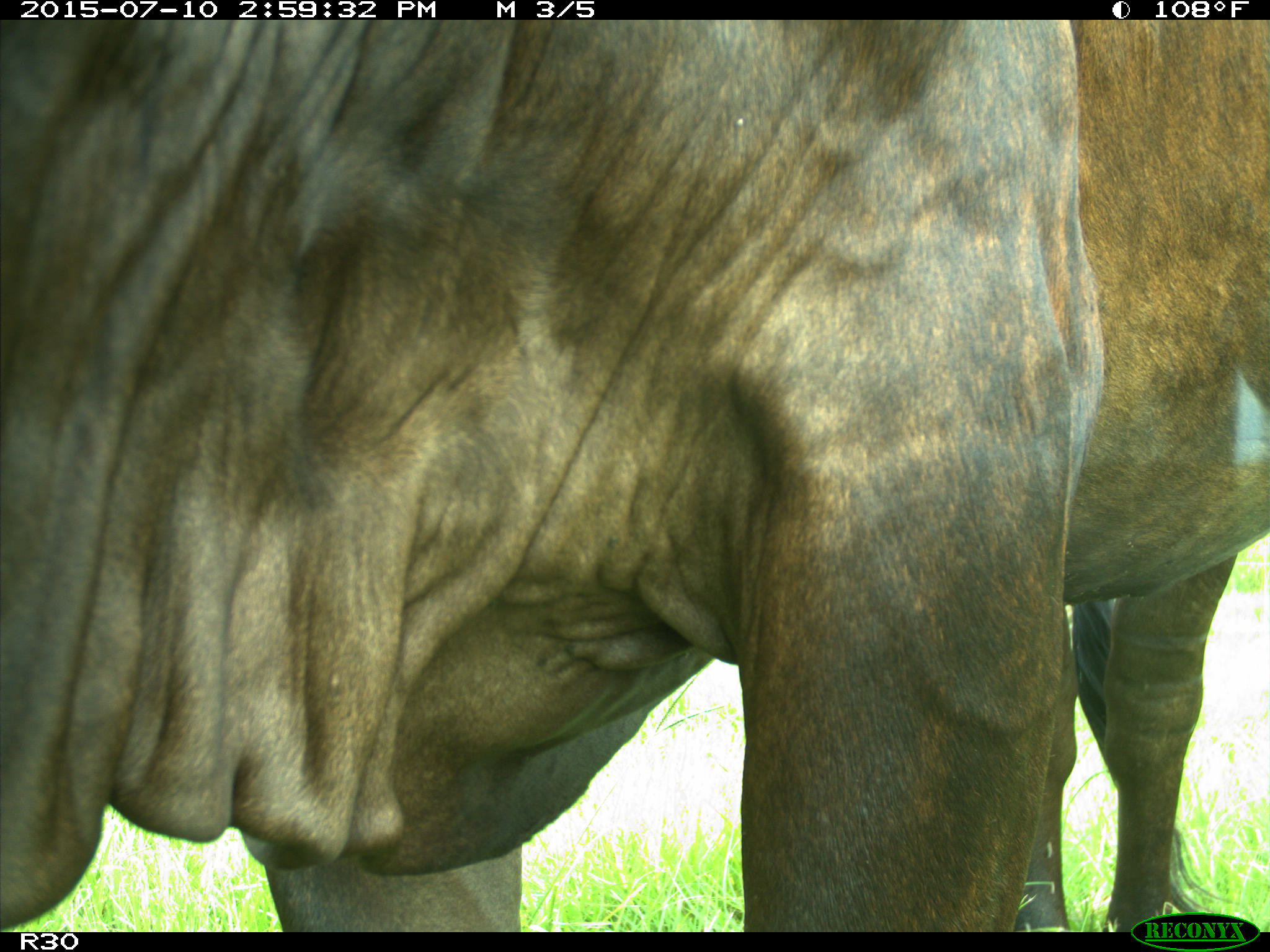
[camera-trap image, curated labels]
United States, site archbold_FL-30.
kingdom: Animalia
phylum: Chordata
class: Mammalia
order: Artiodactyla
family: Bovidae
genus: Bos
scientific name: Bos taurus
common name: domestic cow